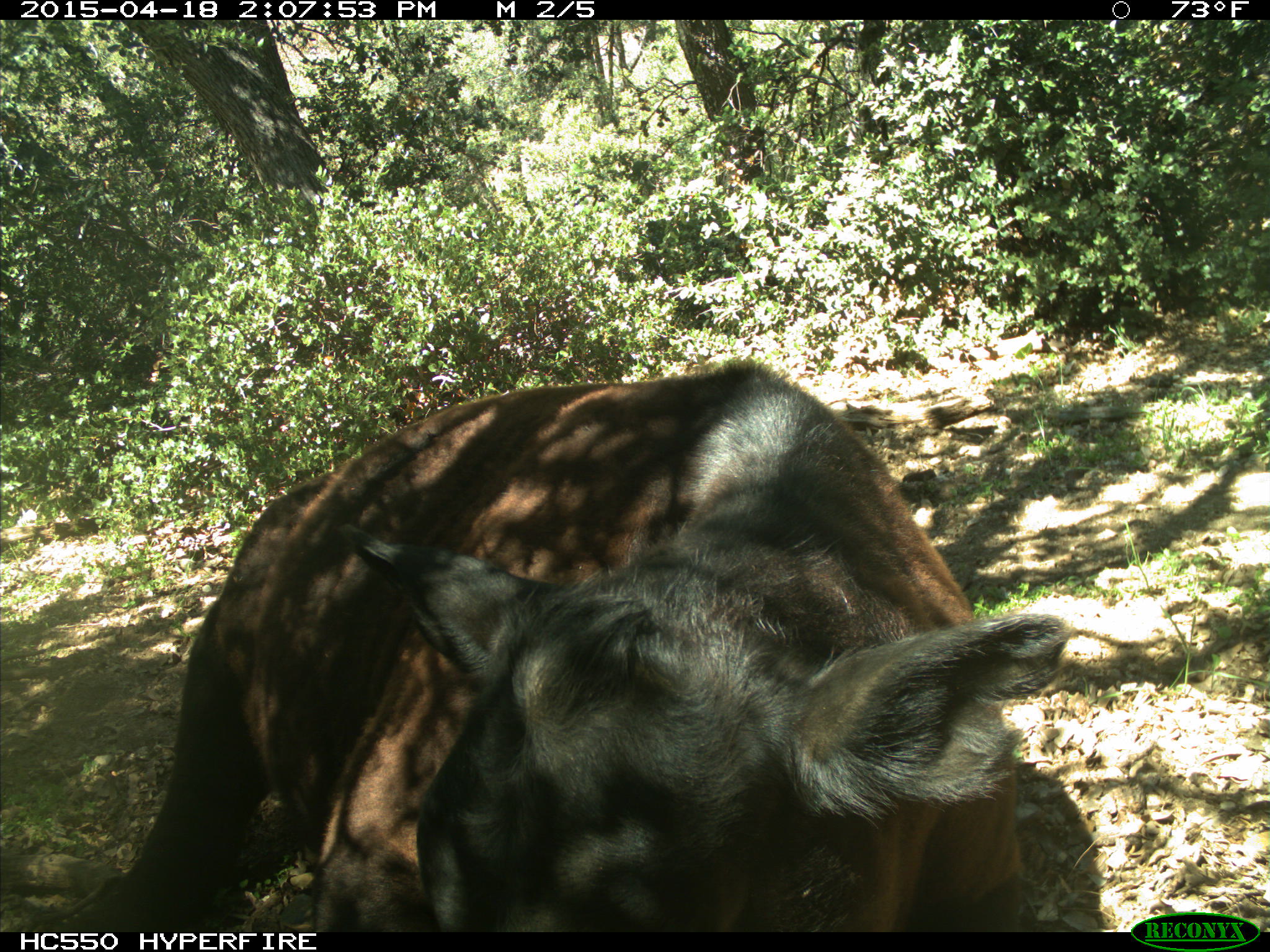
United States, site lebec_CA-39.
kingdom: Animalia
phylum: Chordata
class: Mammalia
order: Artiodactyla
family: Bovidae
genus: Bos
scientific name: Bos taurus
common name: domestic cow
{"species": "Bos taurus (domestic cow)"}